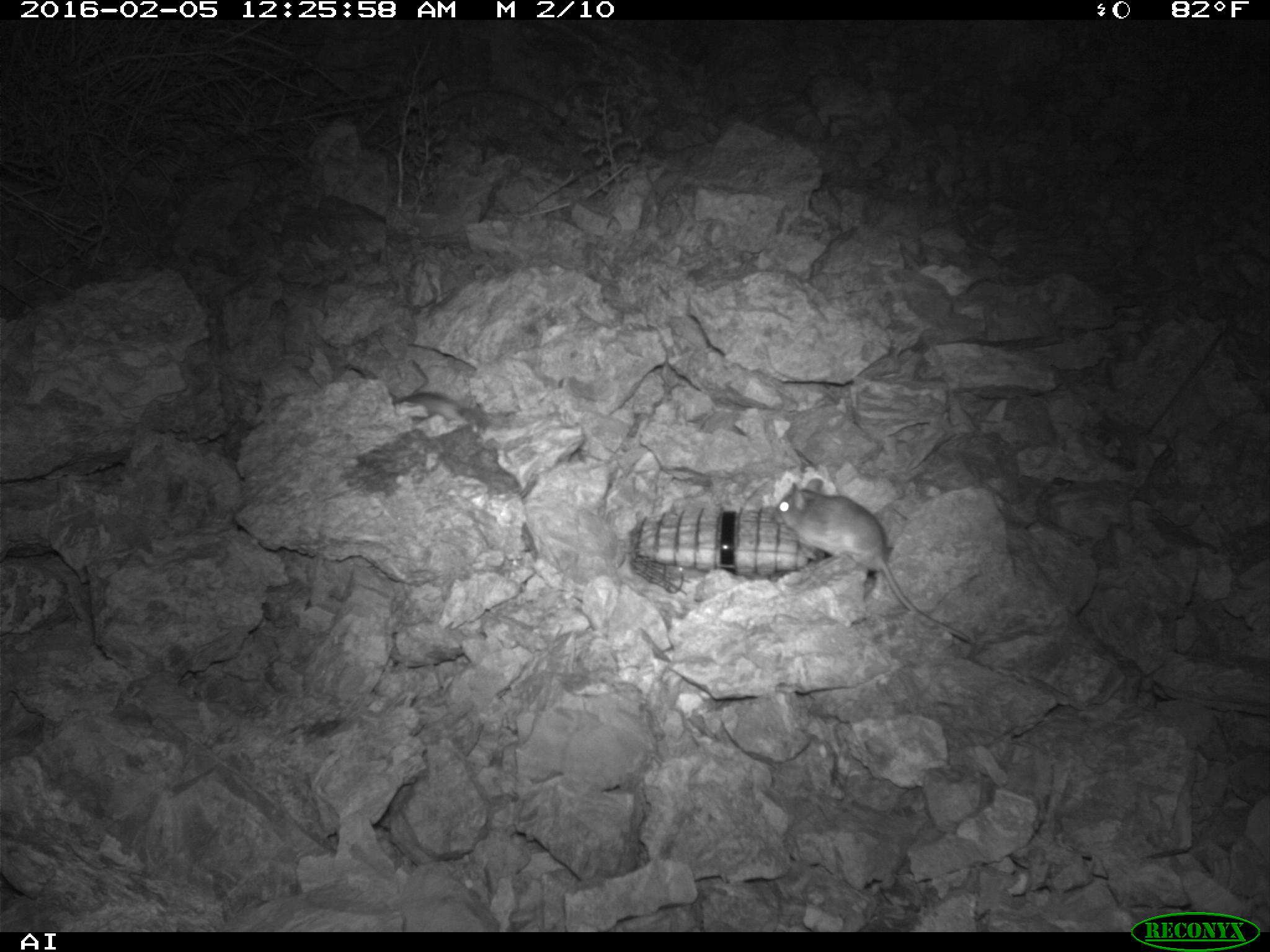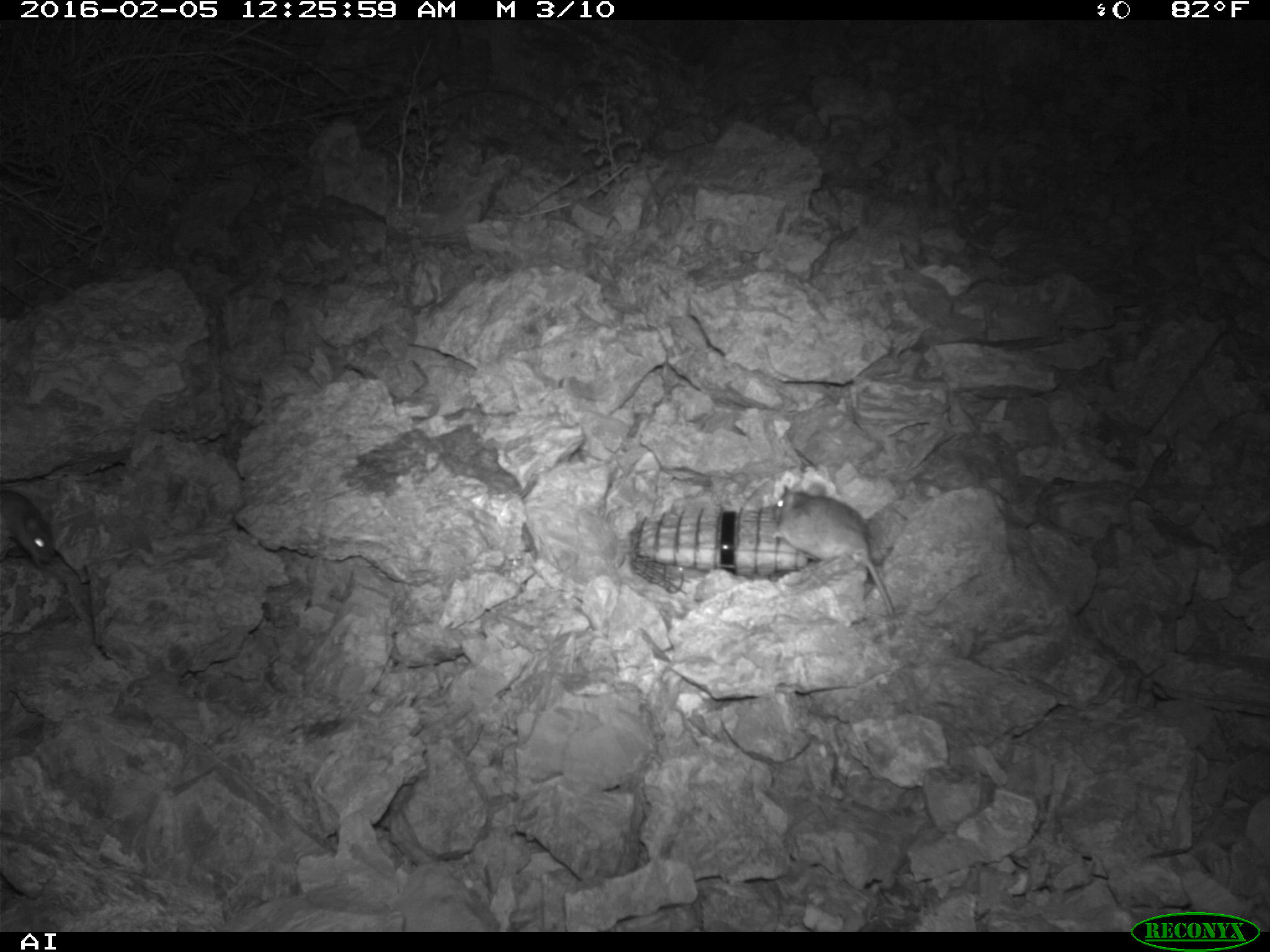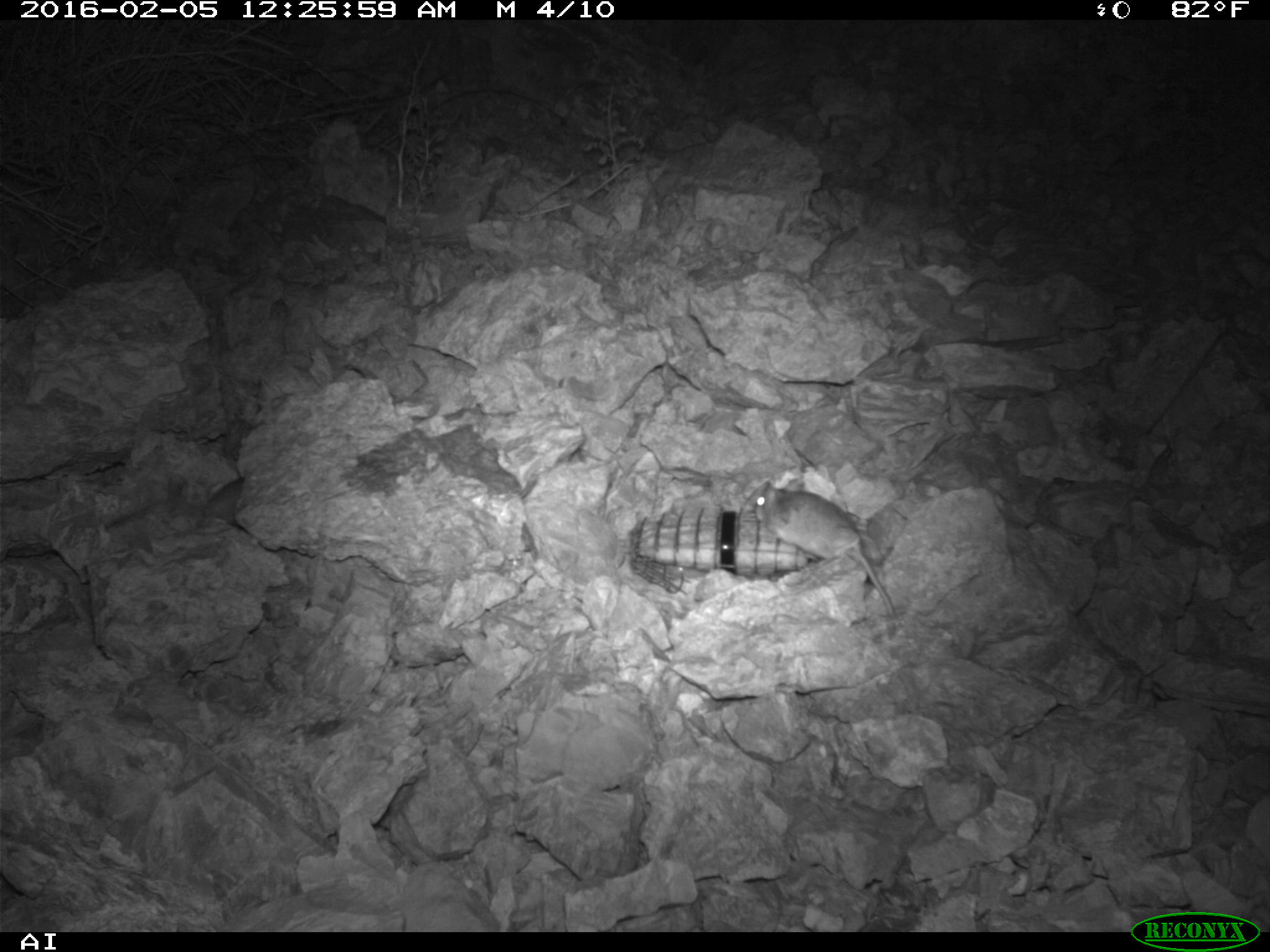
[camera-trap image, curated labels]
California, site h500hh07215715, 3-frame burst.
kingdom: Animalia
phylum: Chordata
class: Mammalia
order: Rodentia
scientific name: Rodentia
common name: rodent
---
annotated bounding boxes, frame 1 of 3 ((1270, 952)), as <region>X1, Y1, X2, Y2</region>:
rodent: <region>768, 477, 970, 645</region>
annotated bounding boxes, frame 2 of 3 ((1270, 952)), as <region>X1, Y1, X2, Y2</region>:
rodent: <region>770, 481, 898, 618</region>; <region>0, 489, 57, 566</region>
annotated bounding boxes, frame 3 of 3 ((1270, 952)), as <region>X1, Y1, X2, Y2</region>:
rodent: <region>756, 477, 895, 616</region>